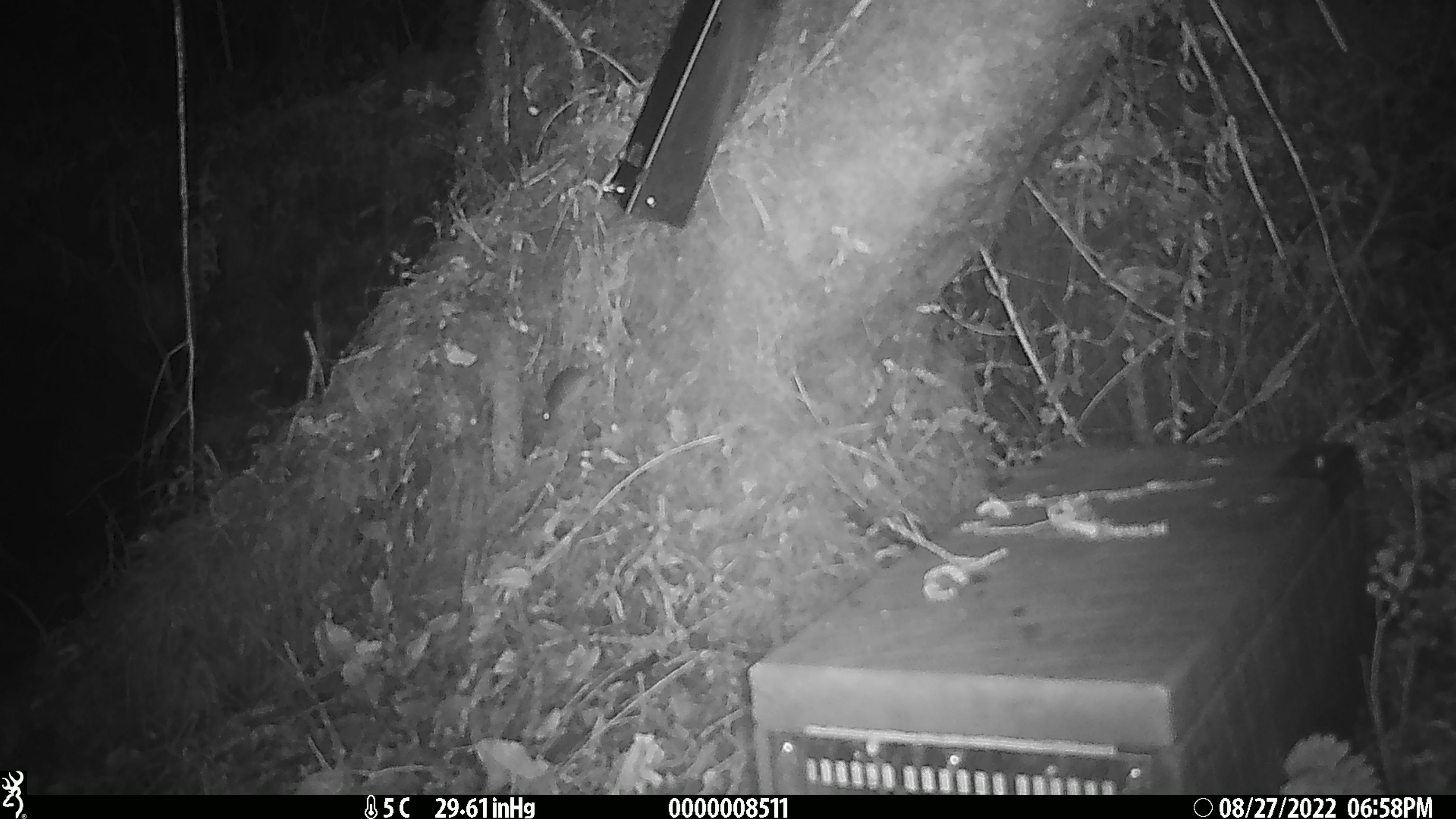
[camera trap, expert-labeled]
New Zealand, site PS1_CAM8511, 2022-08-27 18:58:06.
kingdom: Animalia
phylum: Chordata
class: Mammalia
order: Rodentia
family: Muridae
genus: Mus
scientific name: Mus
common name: mouse